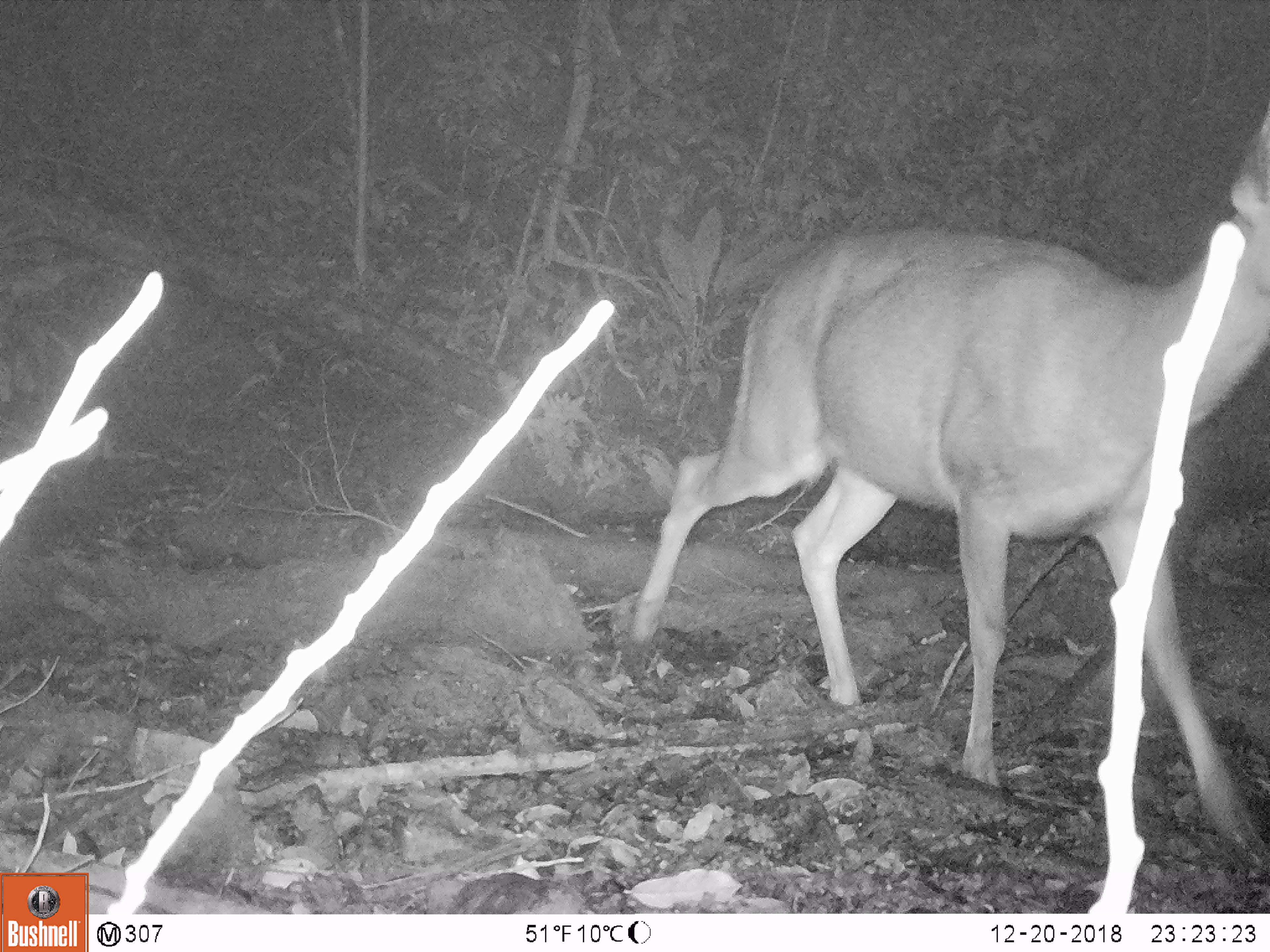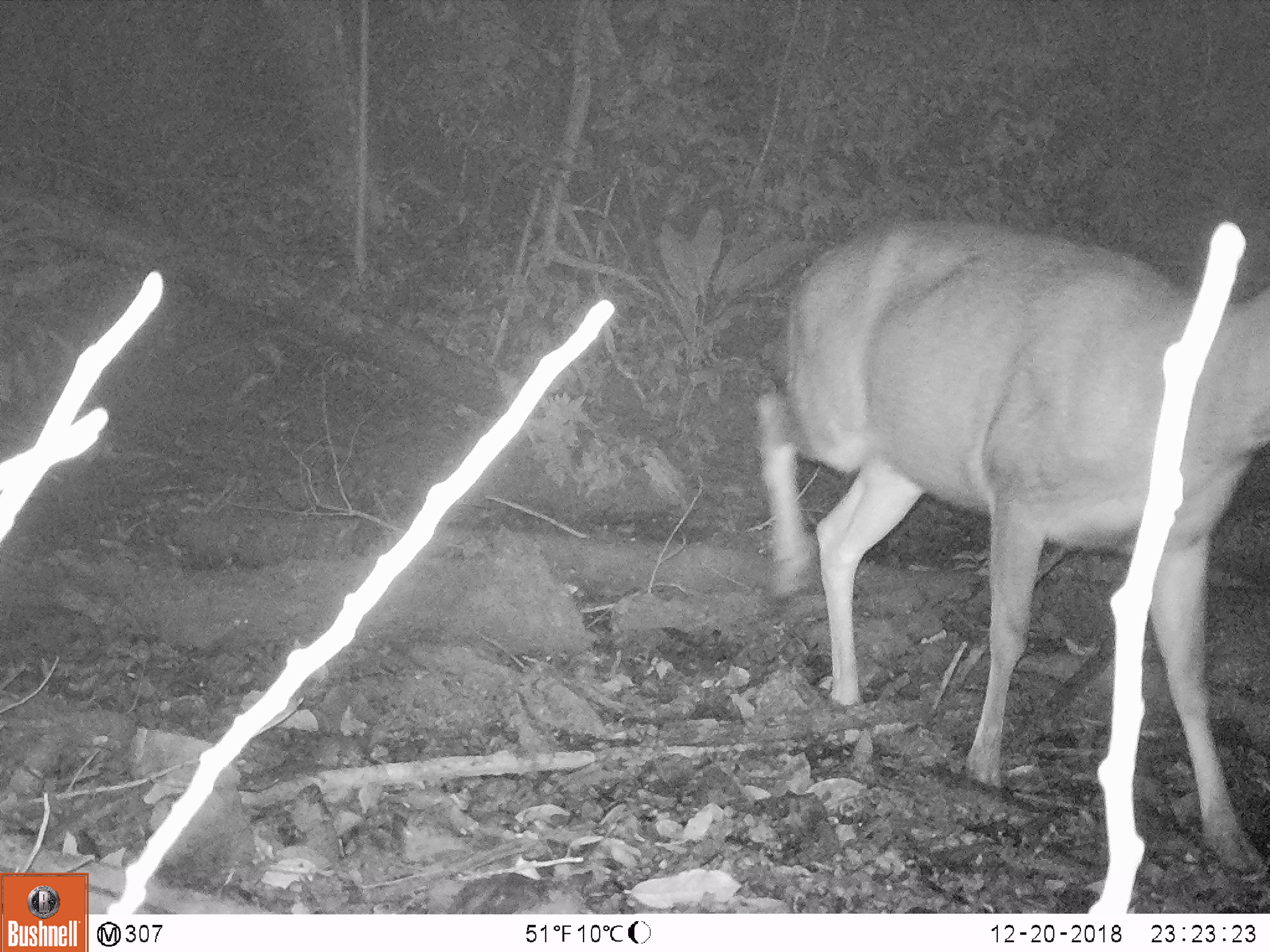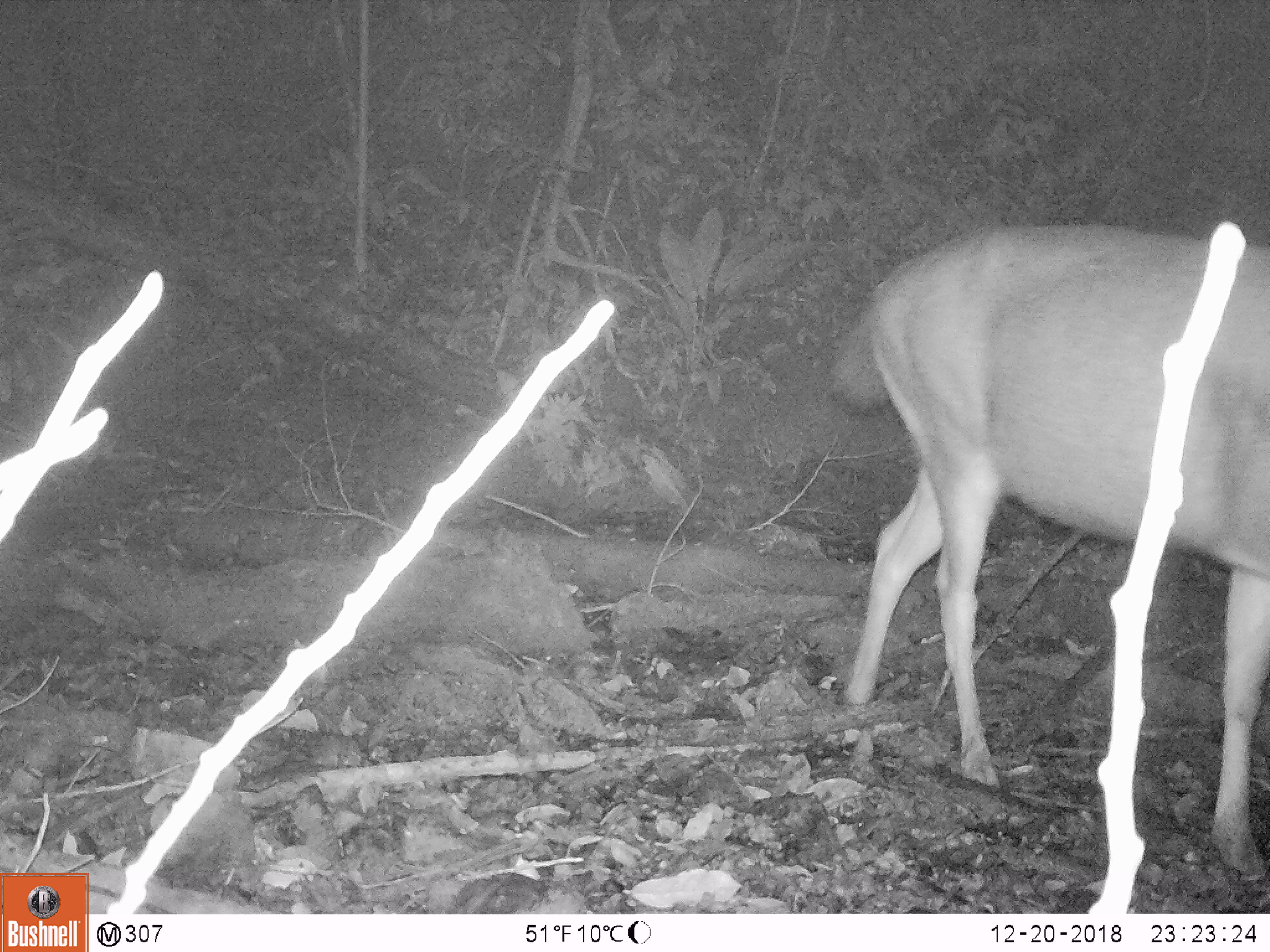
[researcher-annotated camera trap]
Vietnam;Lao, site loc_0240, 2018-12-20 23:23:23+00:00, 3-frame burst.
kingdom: Animalia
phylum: Chordata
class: Mammalia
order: Artiodactyla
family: Cervidae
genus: Rusa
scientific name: Rusa unicolor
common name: sambar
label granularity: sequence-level